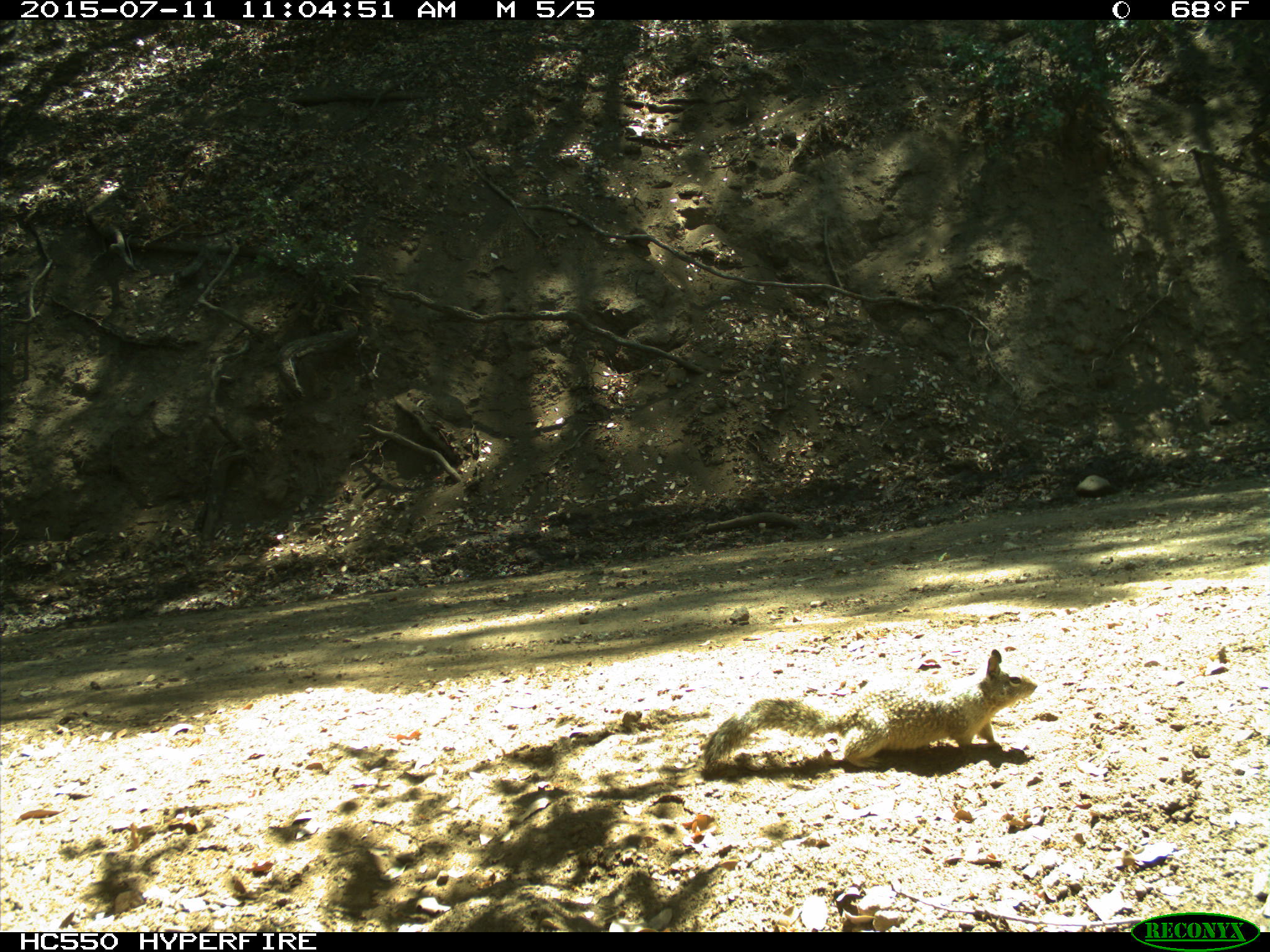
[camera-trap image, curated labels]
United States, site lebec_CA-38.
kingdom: Animalia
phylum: Chordata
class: Mammalia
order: Rodentia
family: Sciuridae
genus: Otospermophilus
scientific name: Otospermophilus beecheyi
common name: california ground squirrel